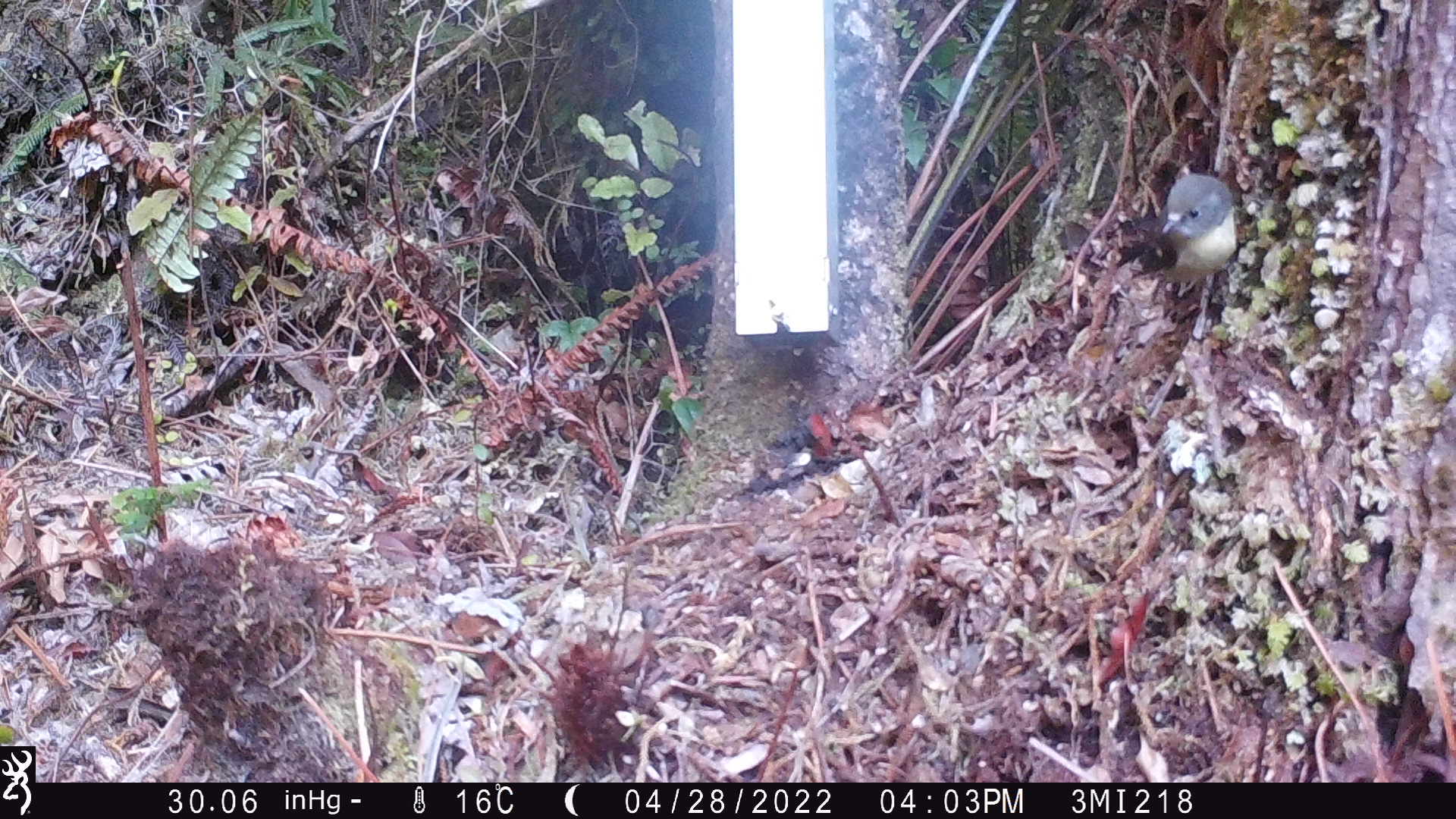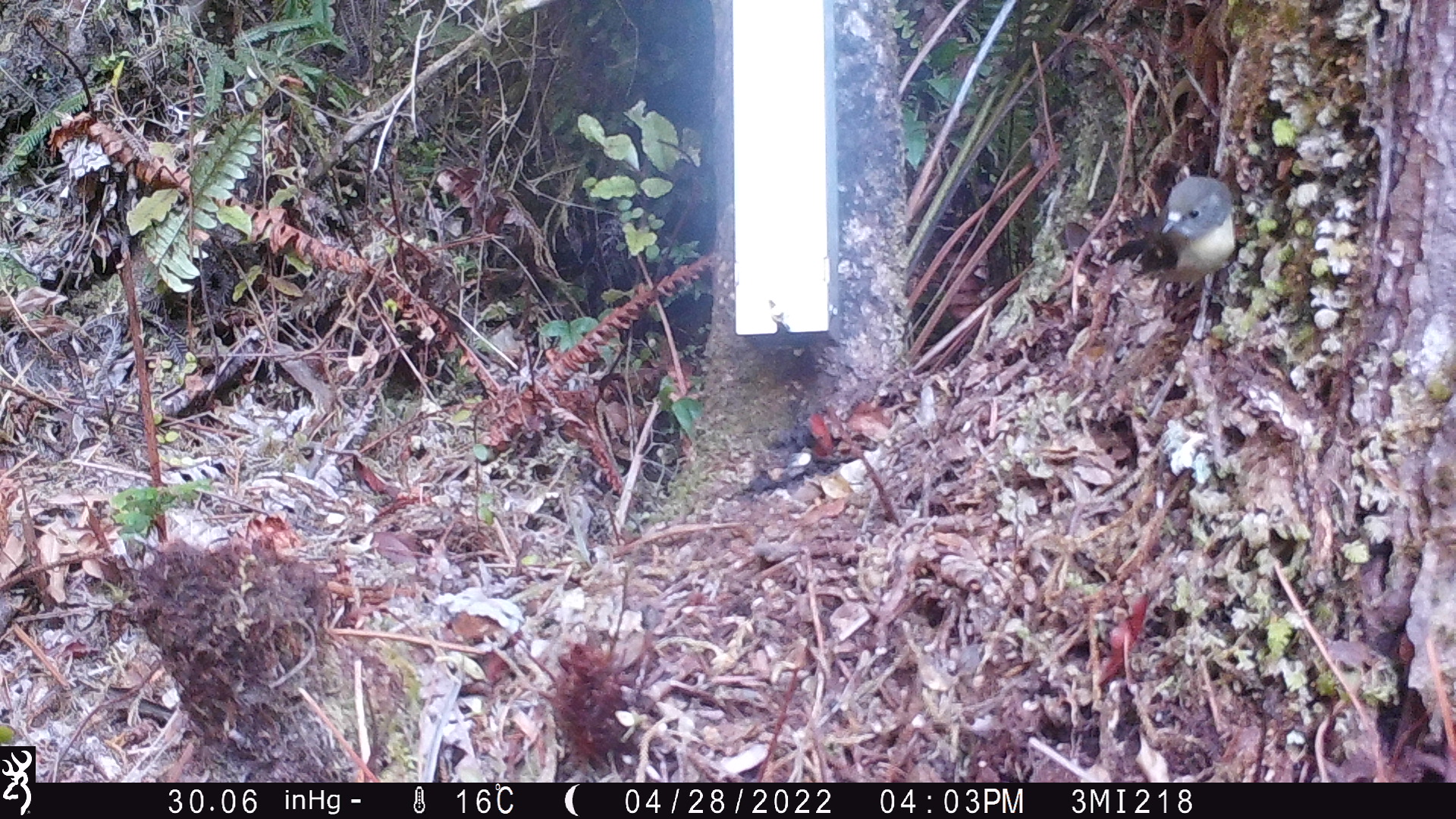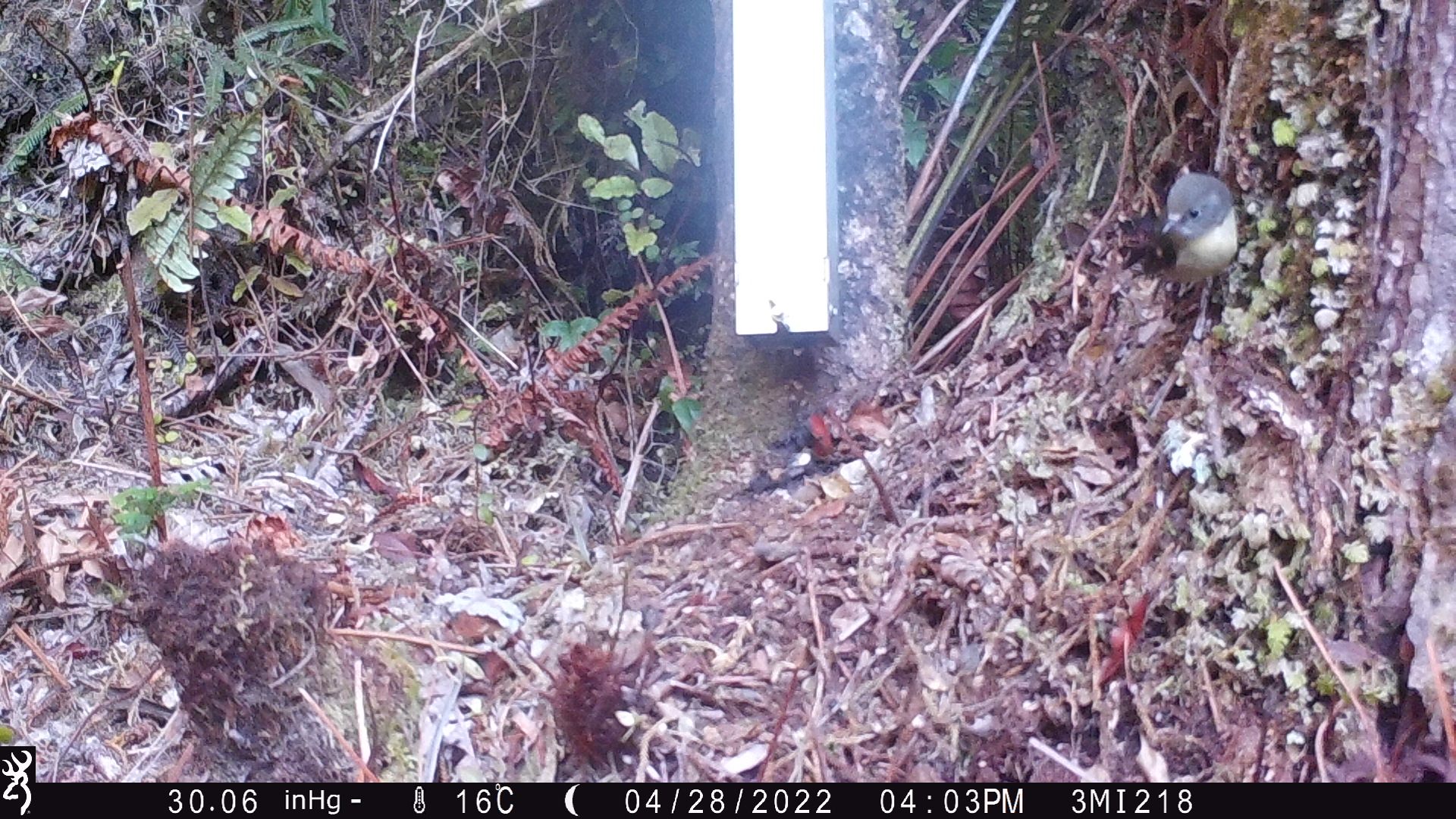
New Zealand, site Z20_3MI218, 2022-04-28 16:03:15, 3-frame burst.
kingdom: Animalia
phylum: Chordata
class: Aves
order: Passeriformes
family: Petroicidae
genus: Petroica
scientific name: Petroica macrocephala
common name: tomtit